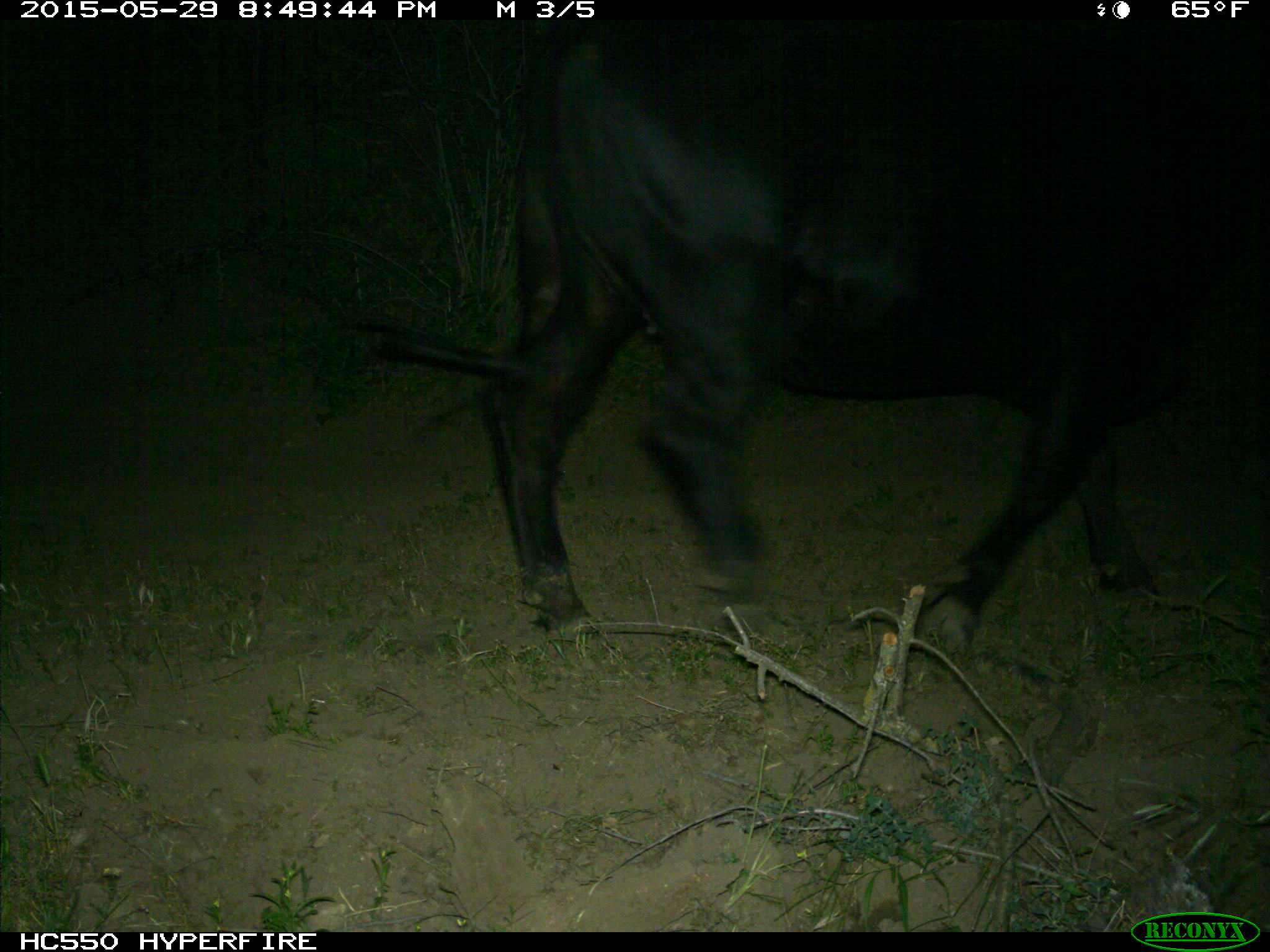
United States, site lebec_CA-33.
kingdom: Animalia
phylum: Chordata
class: Mammalia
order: Artiodactyla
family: Bovidae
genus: Bos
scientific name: Bos taurus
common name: domestic cow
Bos taurus (domestic cow).